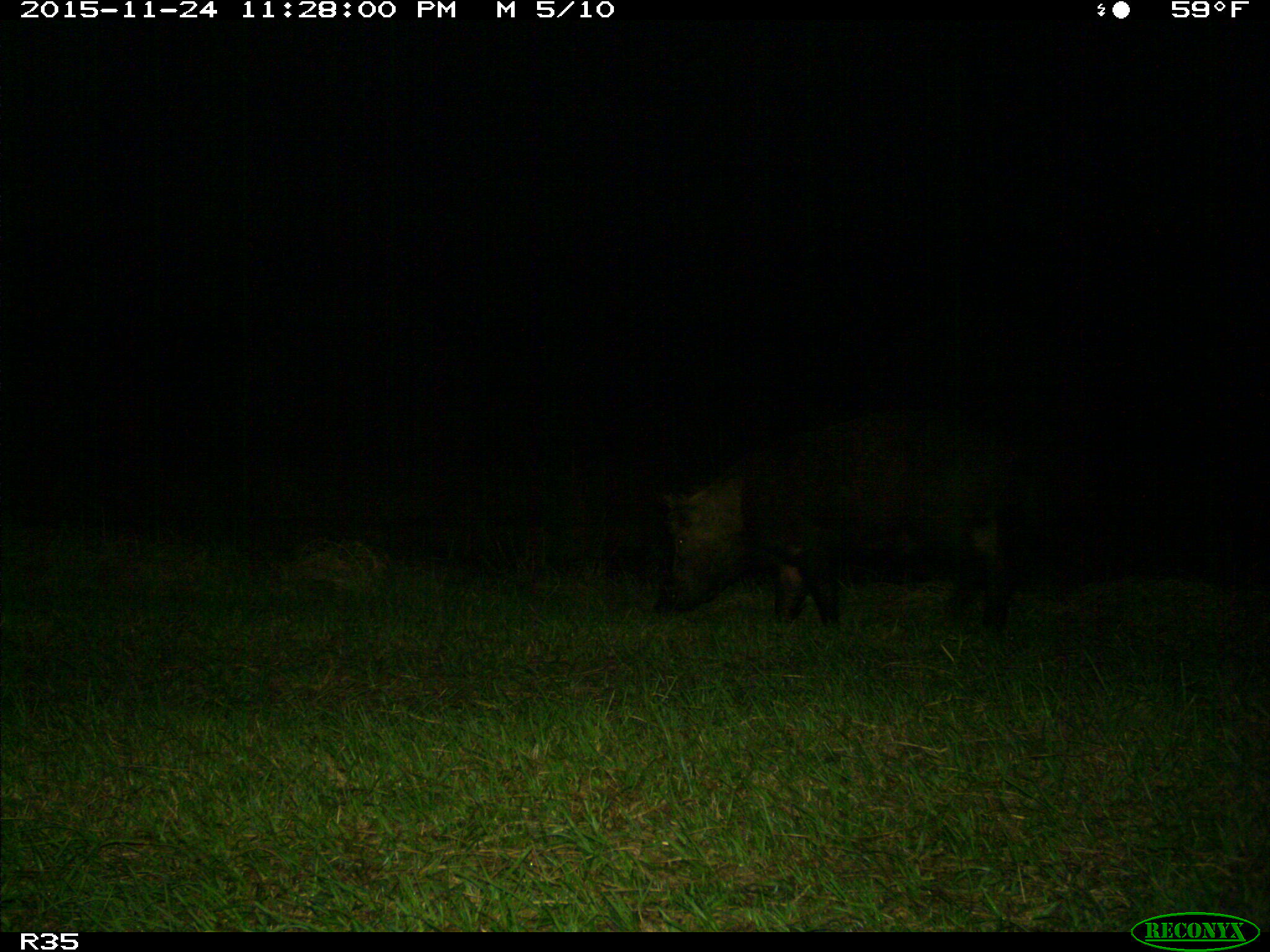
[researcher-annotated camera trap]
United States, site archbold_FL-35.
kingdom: Animalia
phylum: Chordata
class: Mammalia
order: Artiodactyla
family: Suidae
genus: Sus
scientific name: Sus scrofa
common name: wild boar